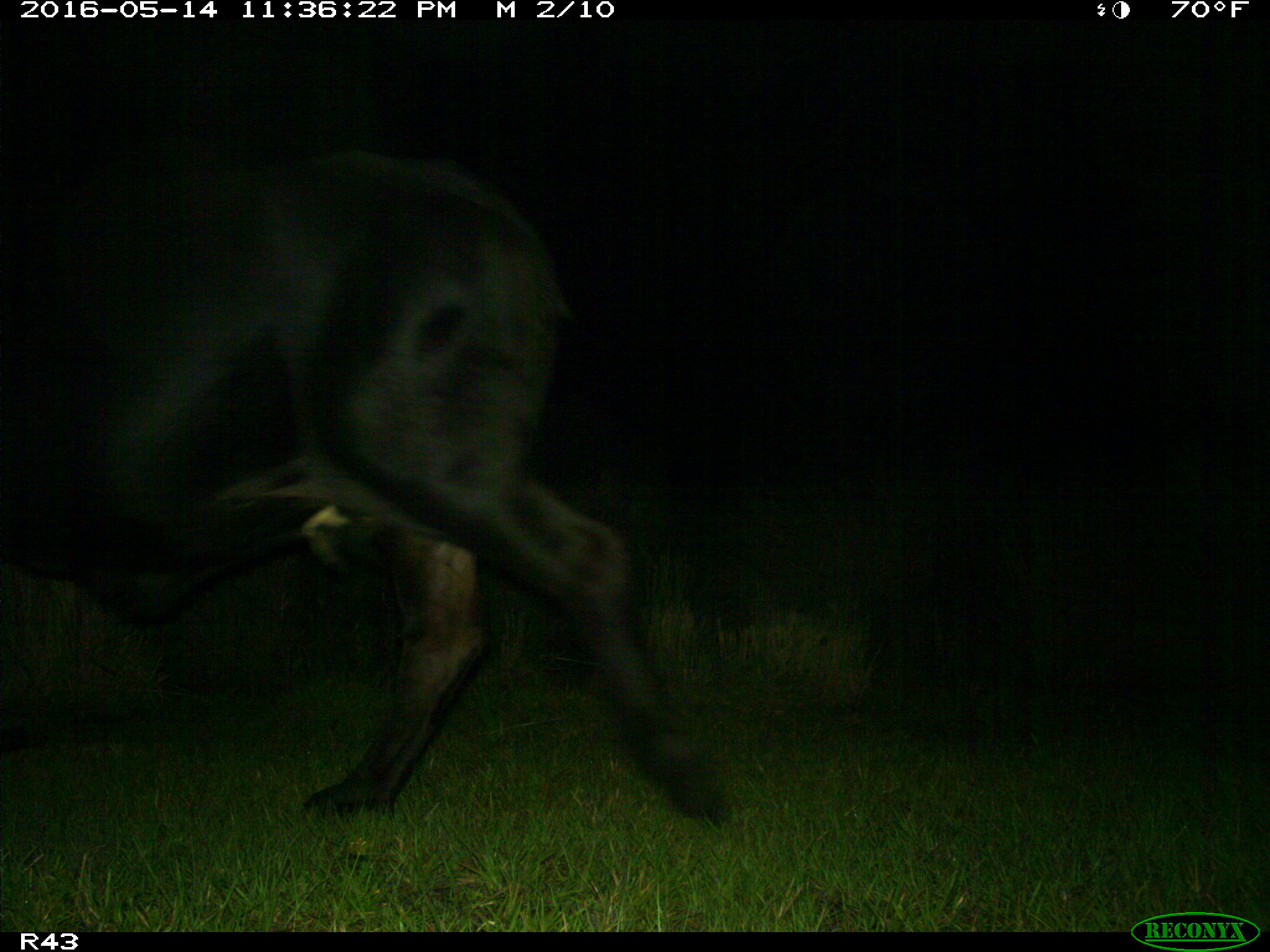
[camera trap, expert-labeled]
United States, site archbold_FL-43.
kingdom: Animalia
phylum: Chordata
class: Mammalia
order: Artiodactyla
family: Bovidae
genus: Bos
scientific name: Bos taurus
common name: domestic cow